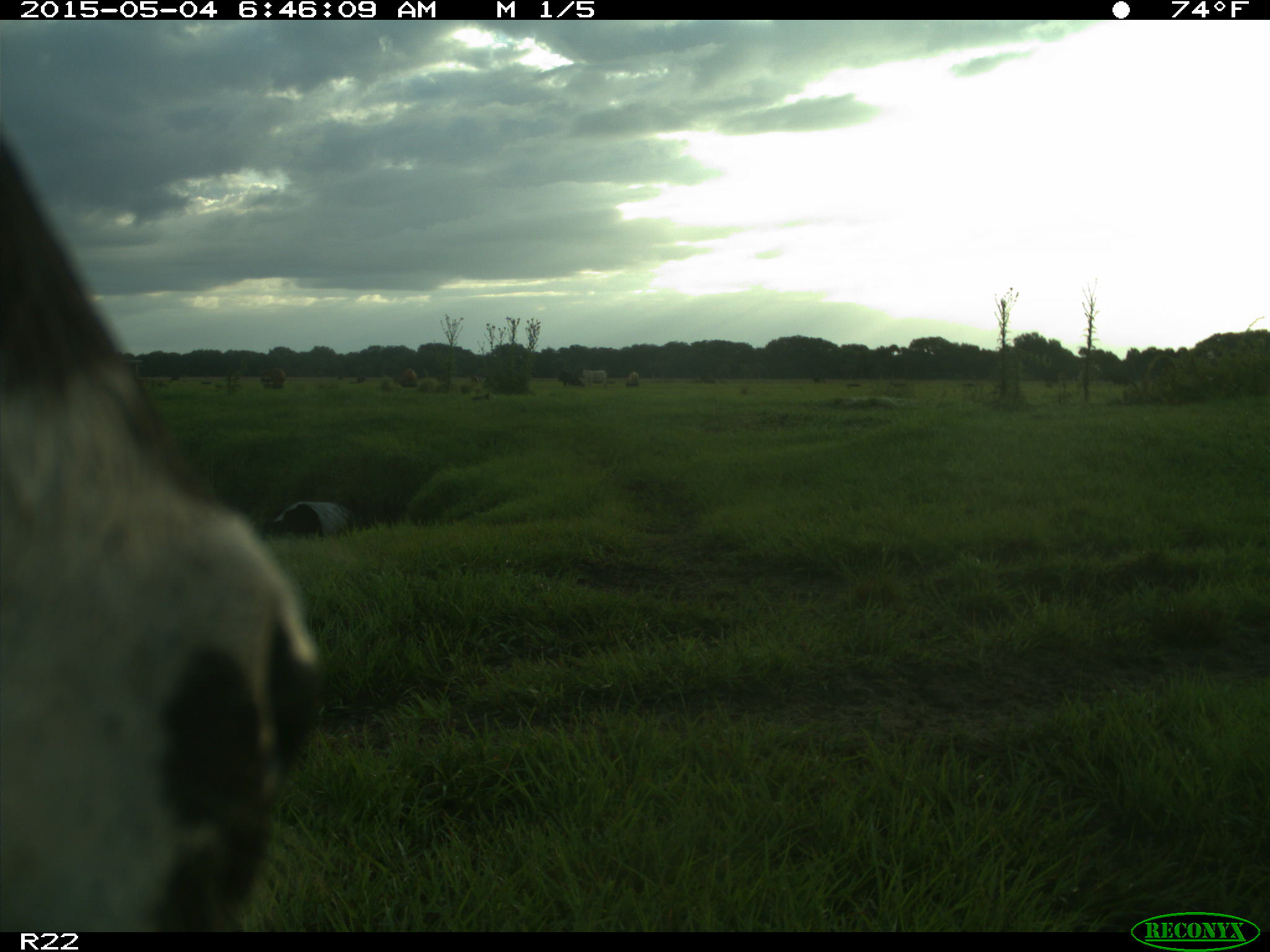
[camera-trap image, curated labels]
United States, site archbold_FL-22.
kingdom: Animalia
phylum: Chordata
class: Mammalia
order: Artiodactyla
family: Bovidae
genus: Bos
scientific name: Bos taurus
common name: domestic cow